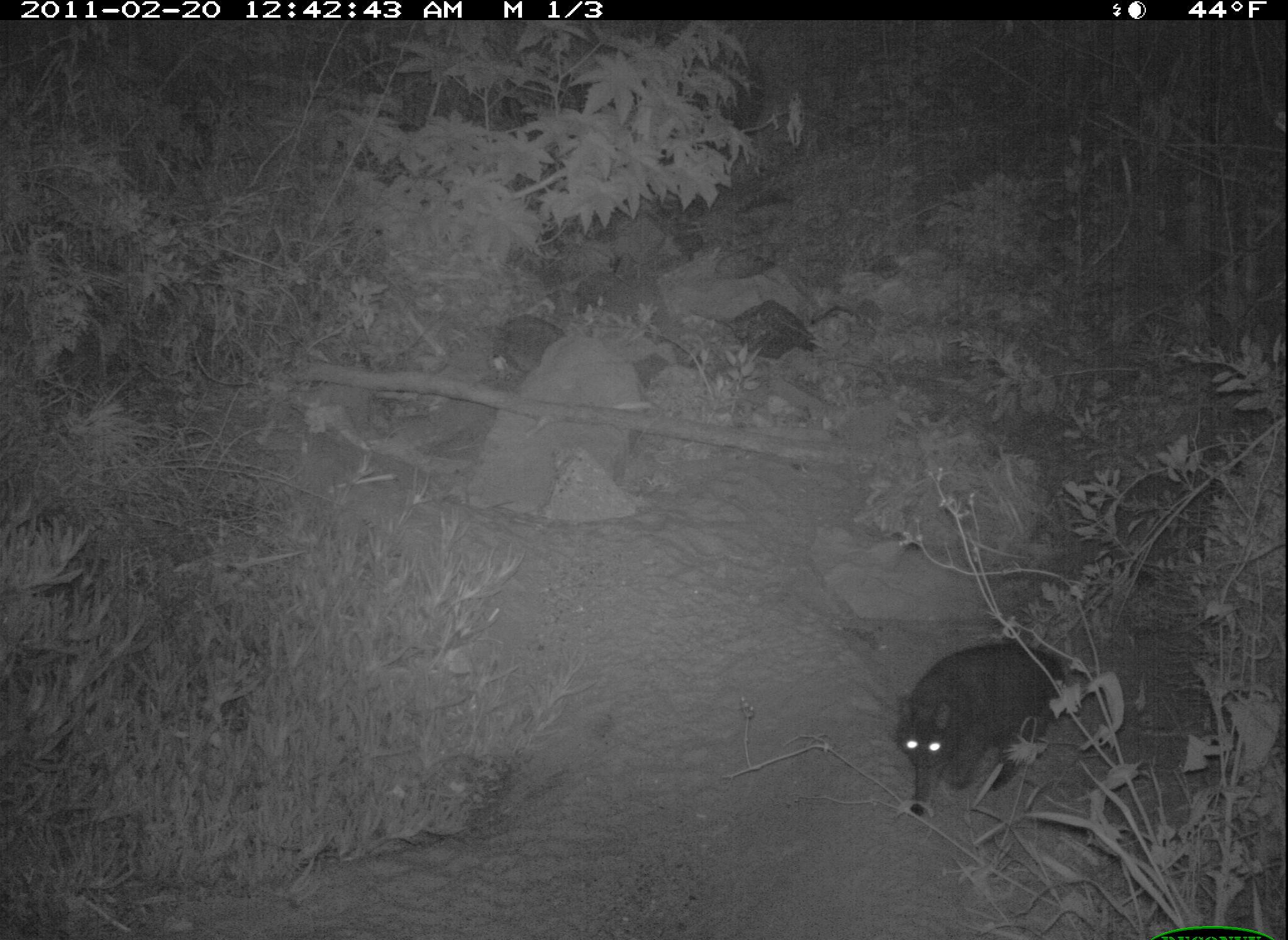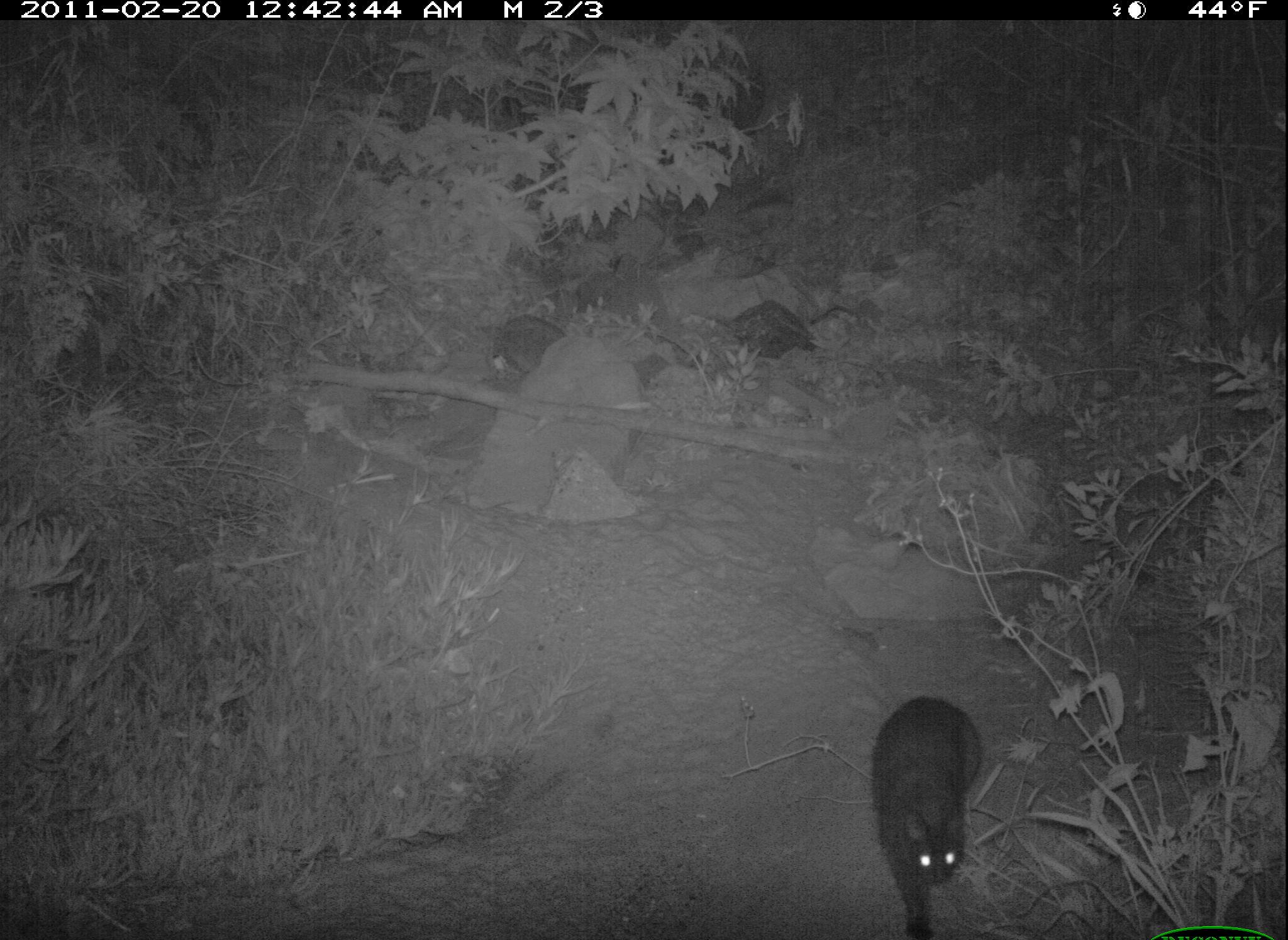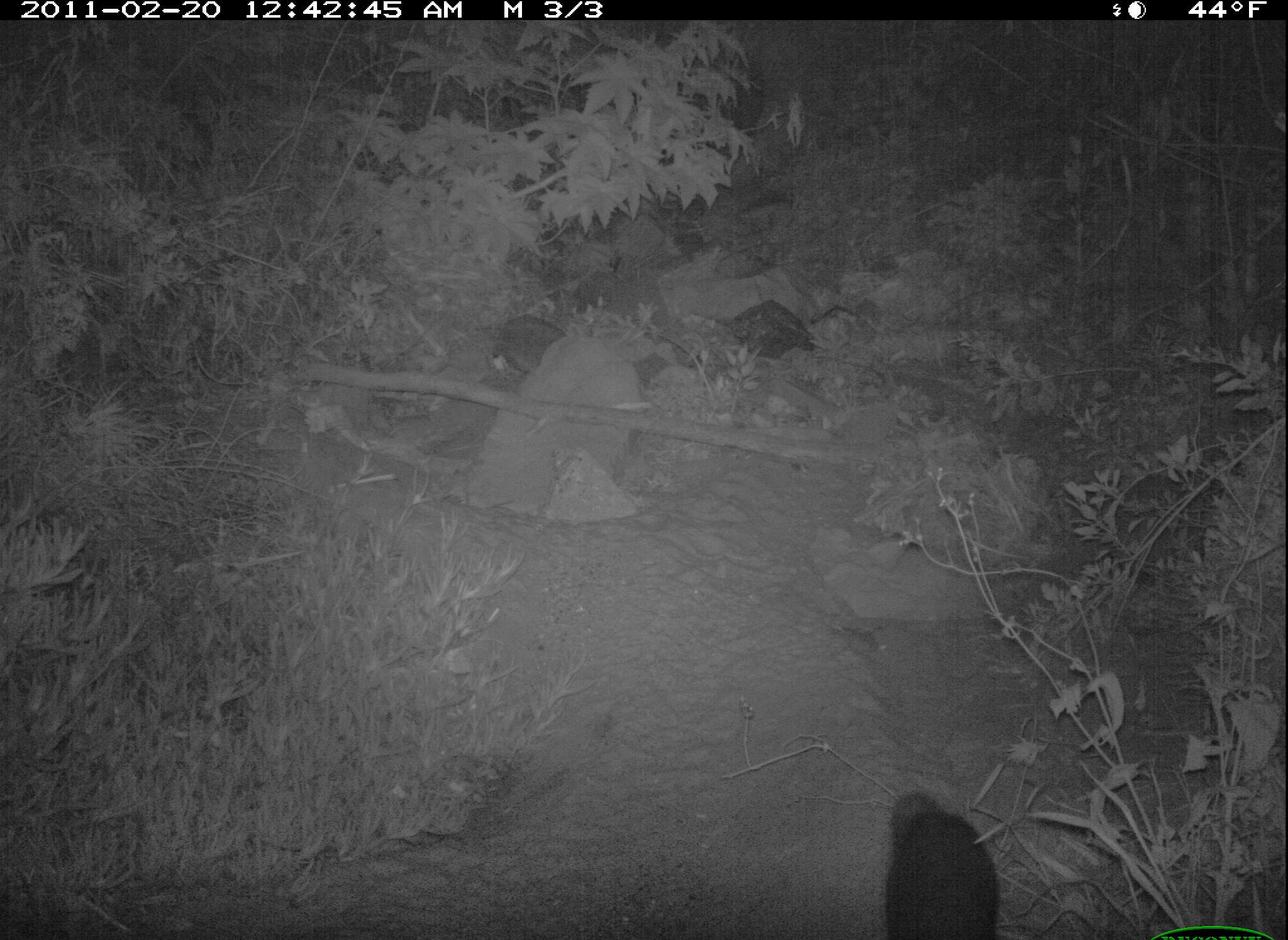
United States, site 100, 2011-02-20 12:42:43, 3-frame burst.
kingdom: Animalia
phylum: Chordata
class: Mammalia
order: Carnivora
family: Felidae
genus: Felis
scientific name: Felis catus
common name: cat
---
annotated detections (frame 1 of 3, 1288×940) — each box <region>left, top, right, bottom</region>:
cat: <region>892, 635, 1067, 812</region>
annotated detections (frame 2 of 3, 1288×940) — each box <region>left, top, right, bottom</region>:
cat: <region>866, 689, 987, 940</region>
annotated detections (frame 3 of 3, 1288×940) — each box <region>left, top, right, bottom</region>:
cat: <region>877, 789, 1006, 937</region>